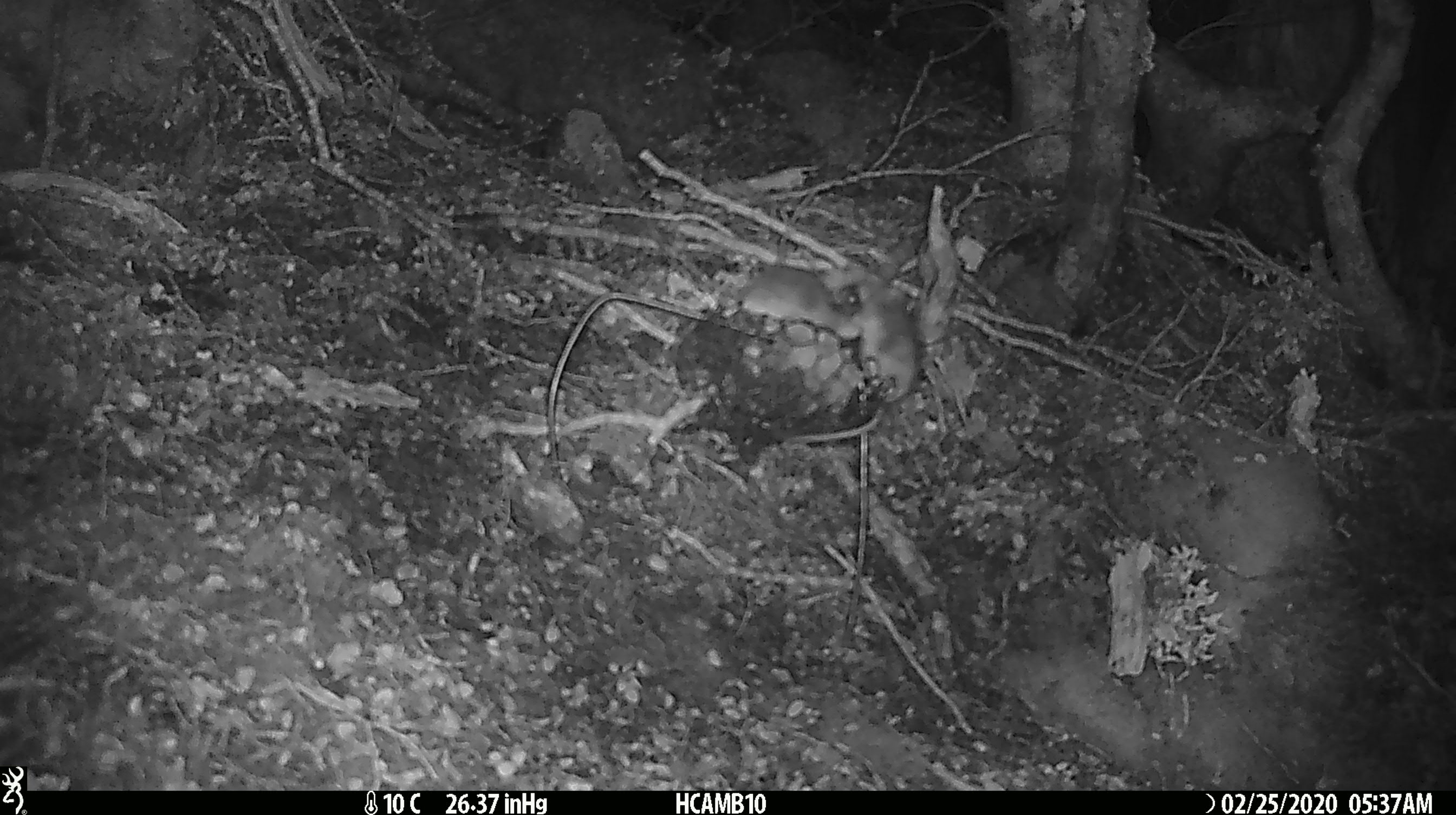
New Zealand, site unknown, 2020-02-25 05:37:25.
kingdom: Animalia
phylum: Chordata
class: Mammalia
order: Rodentia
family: Muridae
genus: Mus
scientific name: Mus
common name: mouse